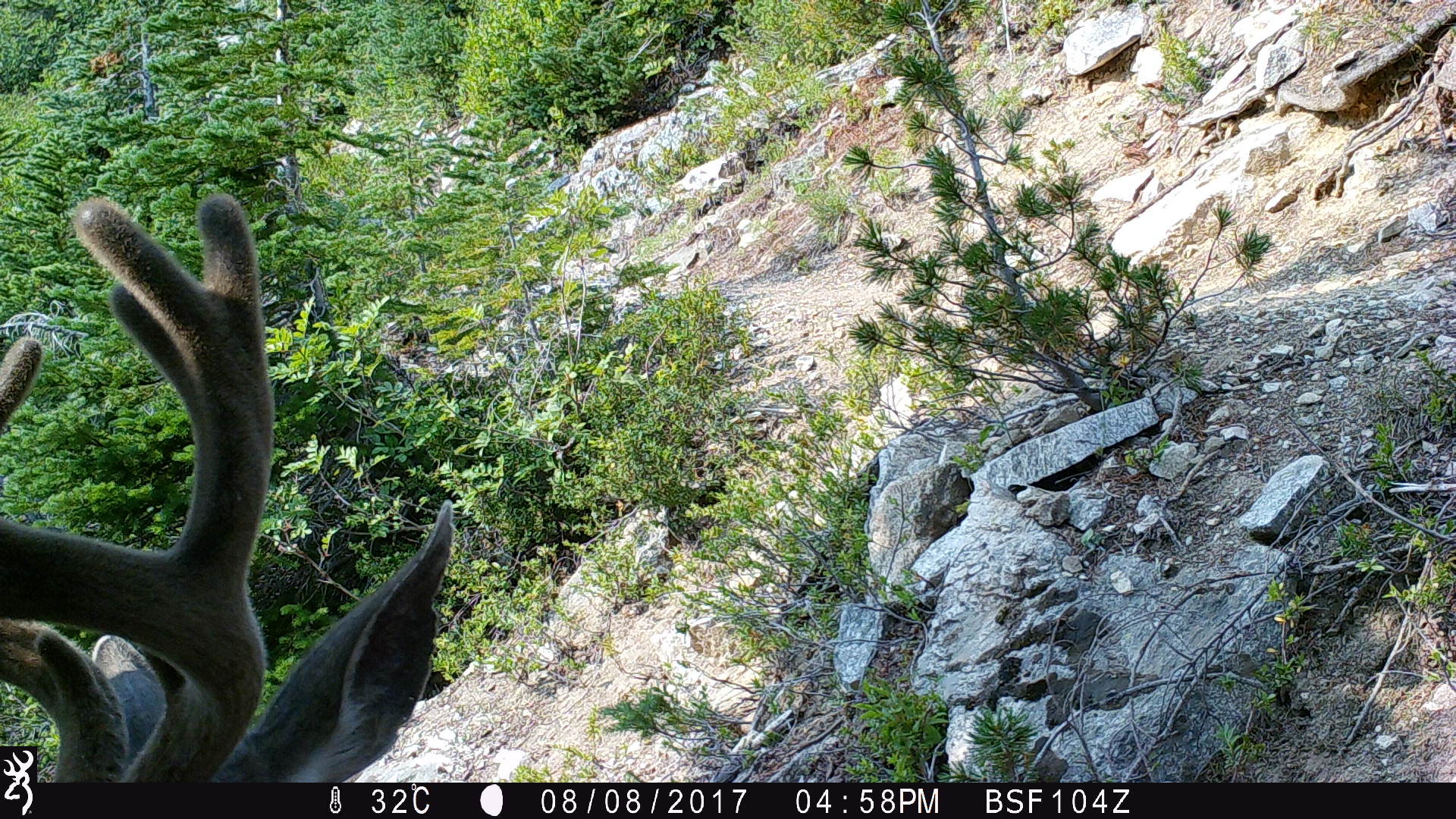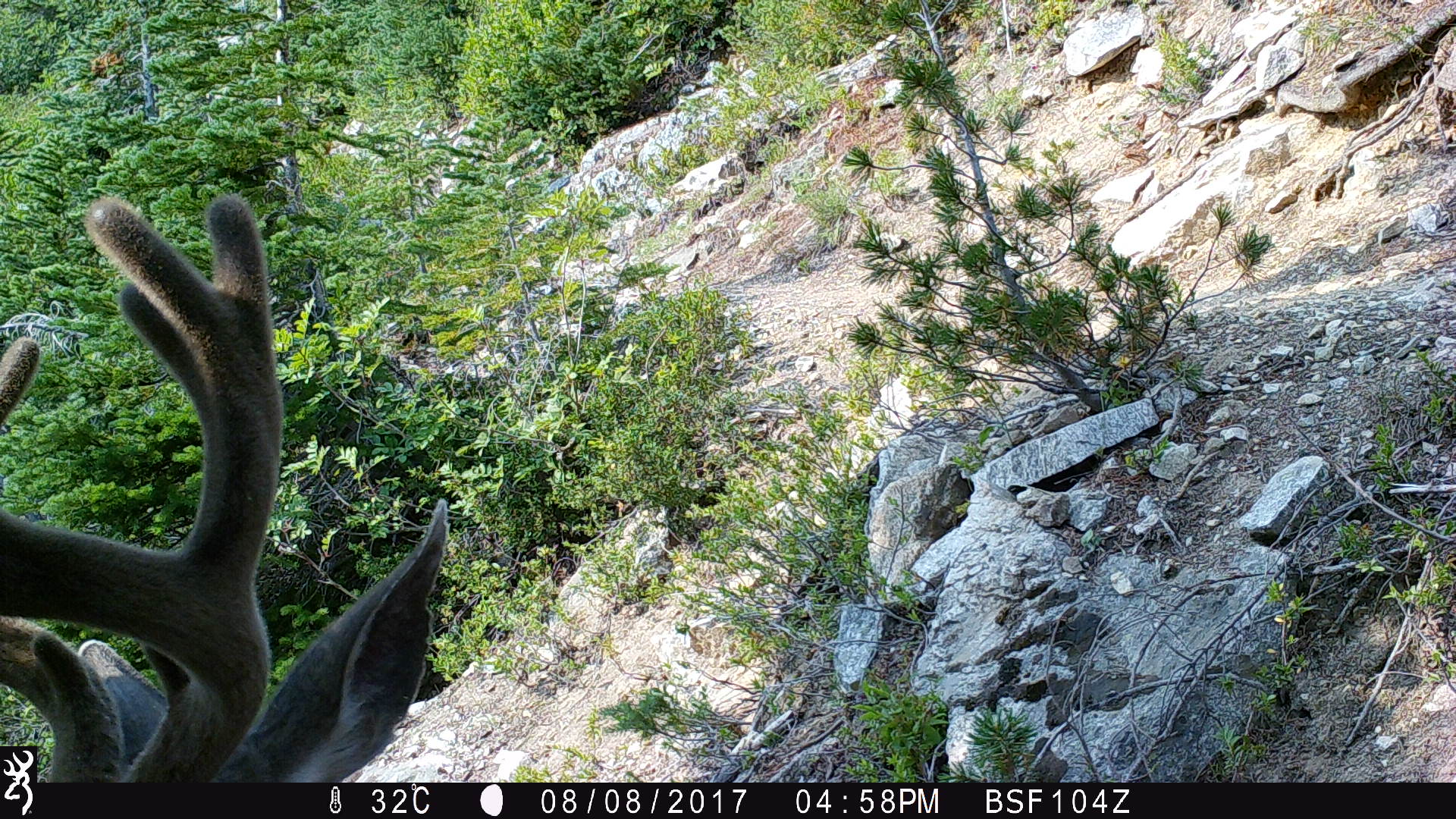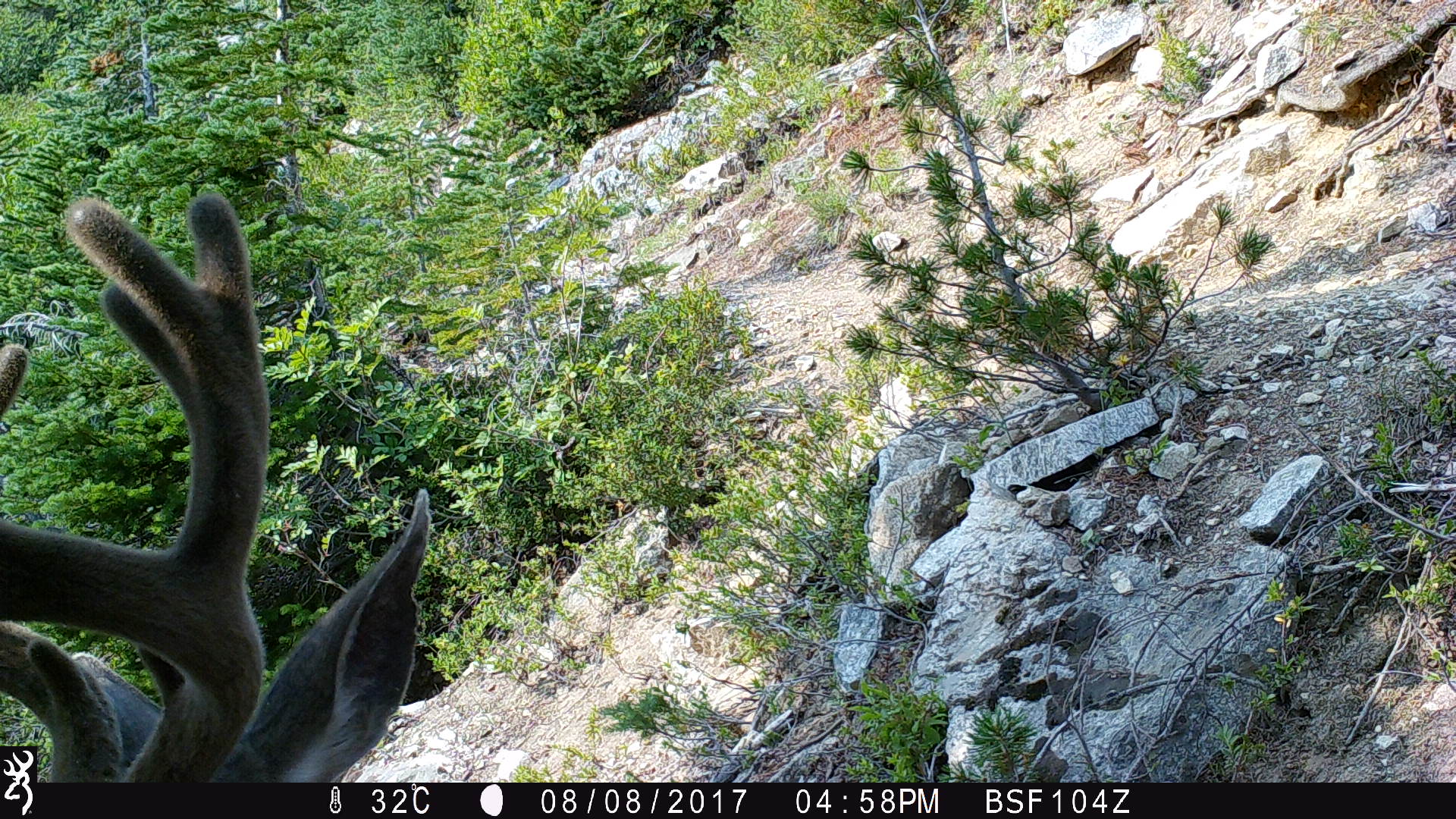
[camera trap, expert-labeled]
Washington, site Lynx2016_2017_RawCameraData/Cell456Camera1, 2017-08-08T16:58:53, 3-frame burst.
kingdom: Animalia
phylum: Chordata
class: Mammalia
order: Artiodactyla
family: Cervidae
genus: Odocoileus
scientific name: Odocoileus hemionus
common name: mule deer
Odocoileus hemionus (mule deer). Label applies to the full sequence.